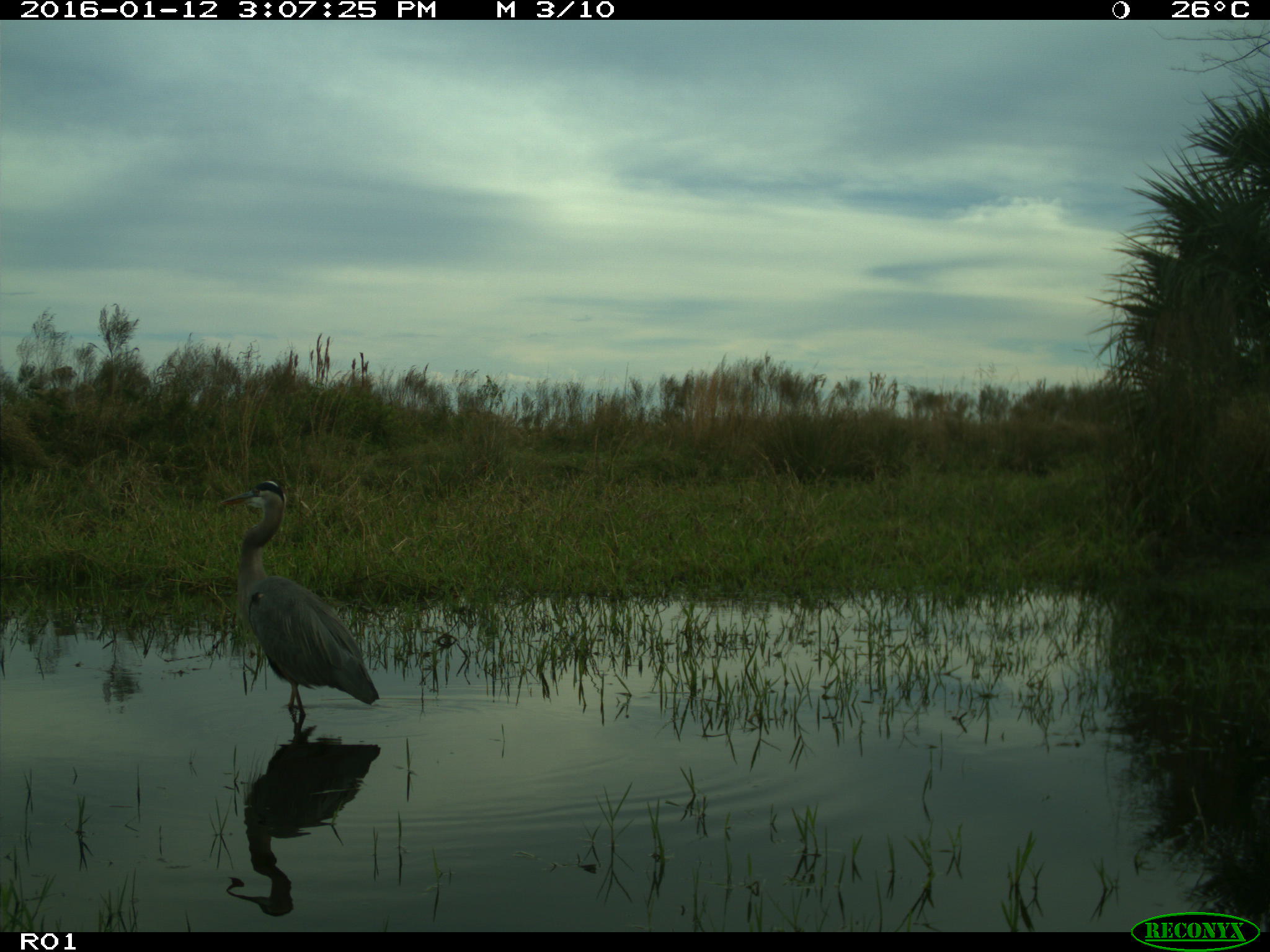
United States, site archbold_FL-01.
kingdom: Animalia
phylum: Chordata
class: Aves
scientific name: Aves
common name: birds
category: unidentified bird